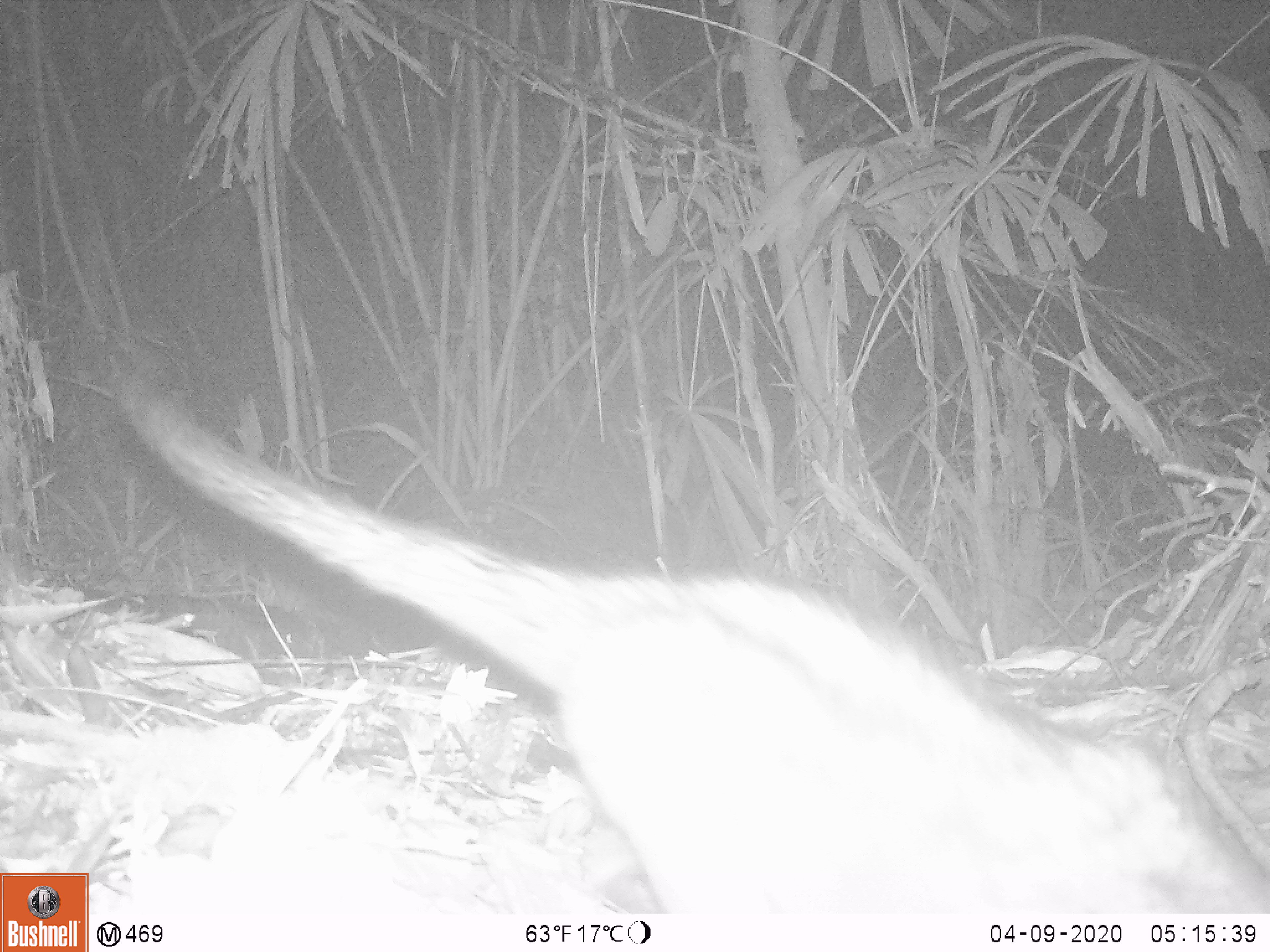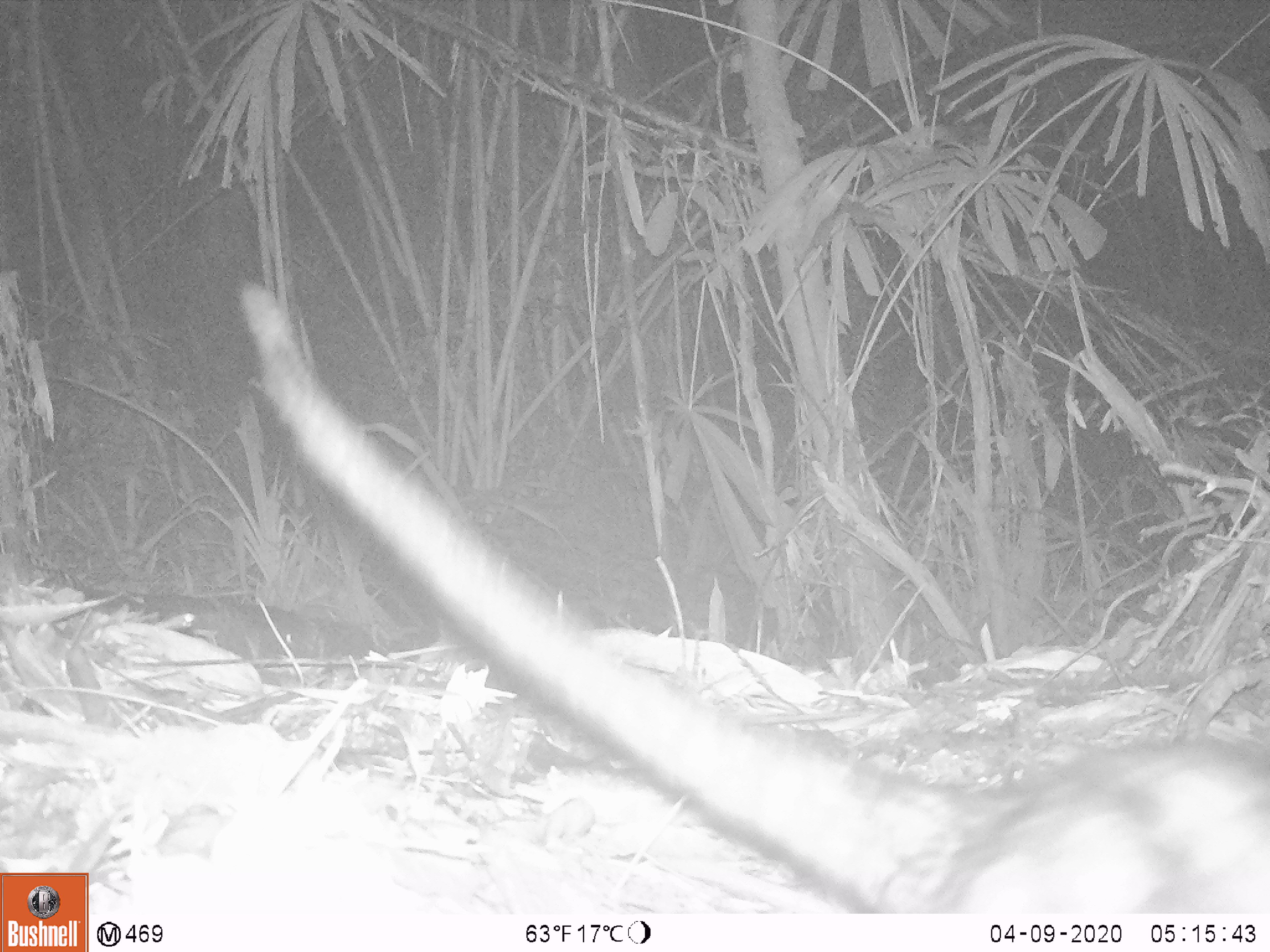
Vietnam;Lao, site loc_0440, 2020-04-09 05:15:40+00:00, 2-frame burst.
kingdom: Animalia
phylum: Chordata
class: Mammalia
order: Carnivora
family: Viverridae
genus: Paradoxurus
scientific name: Paradoxurus hermaphroditus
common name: common palm civet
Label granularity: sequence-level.